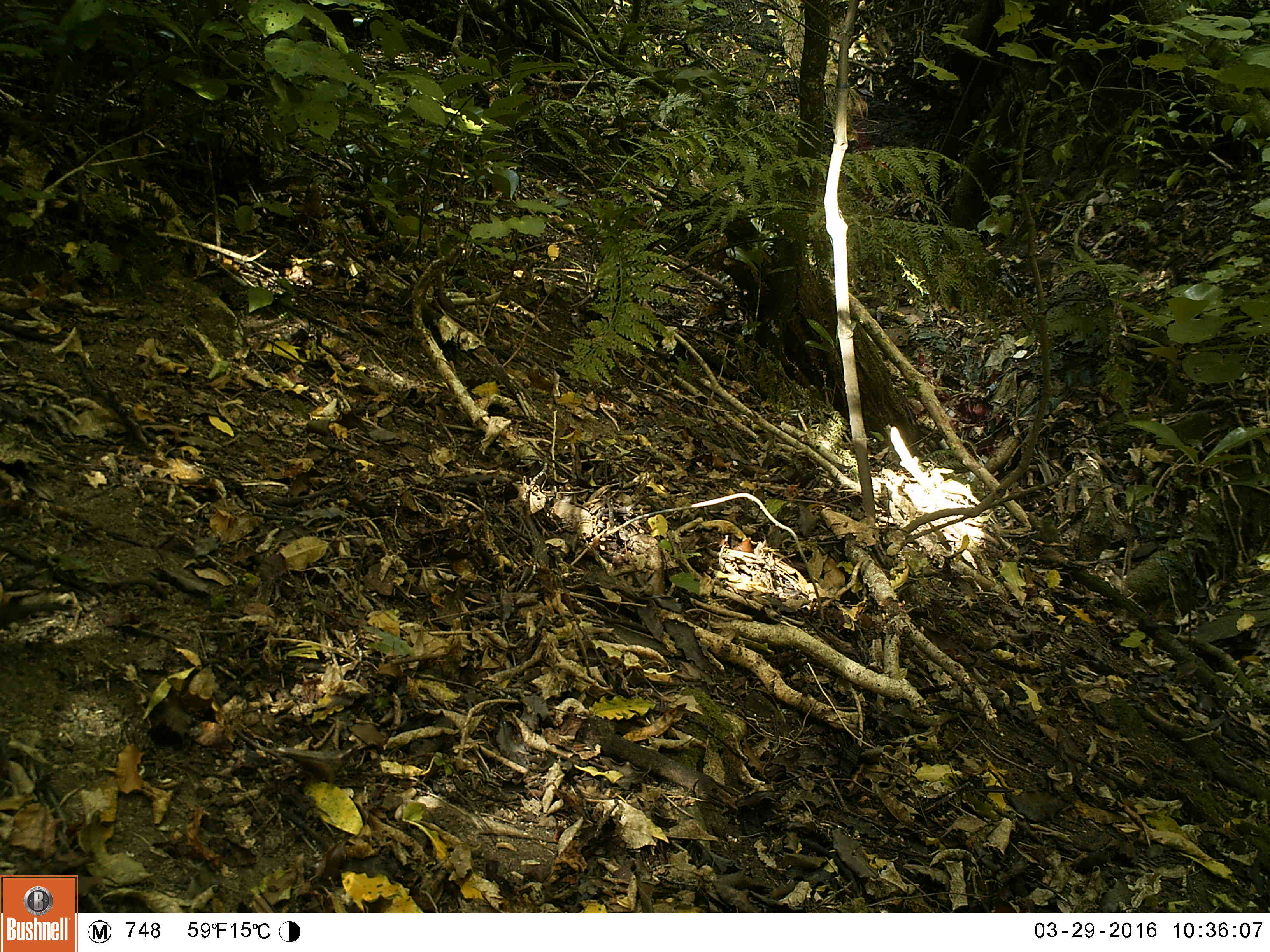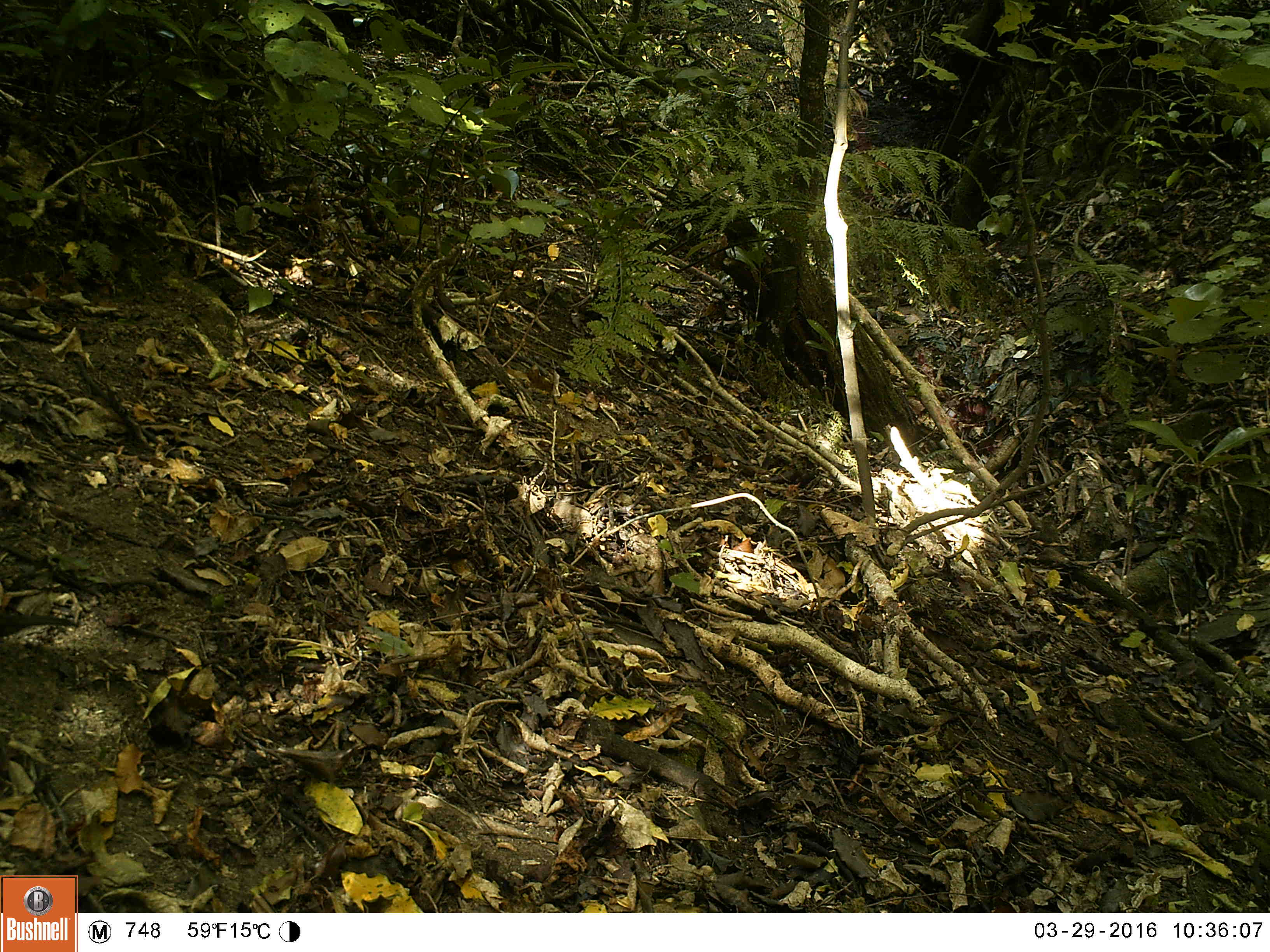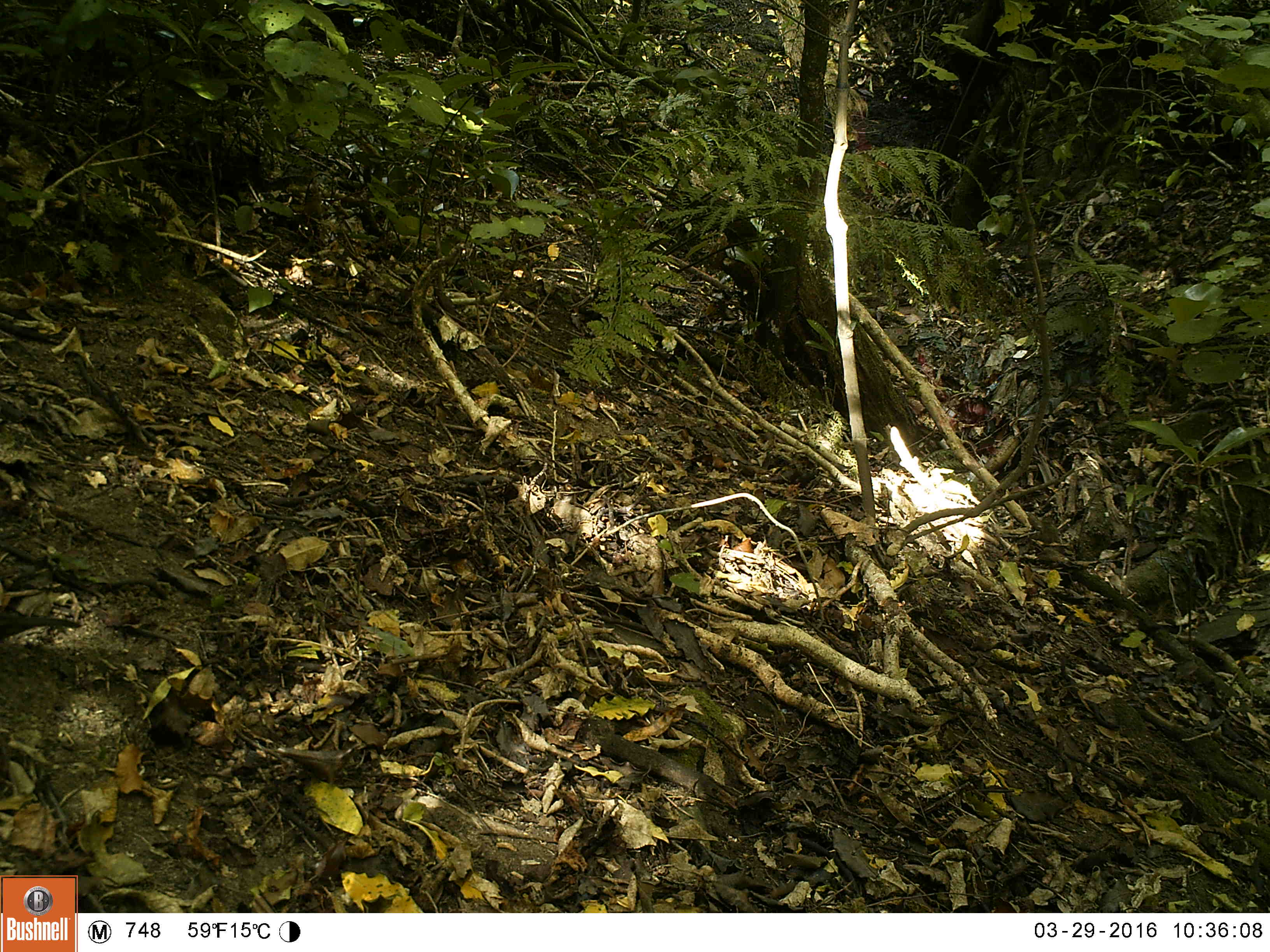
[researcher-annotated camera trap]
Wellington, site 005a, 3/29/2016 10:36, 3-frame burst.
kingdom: Animalia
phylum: Chordata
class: Aves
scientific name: Aves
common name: bird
Bird (Aves).